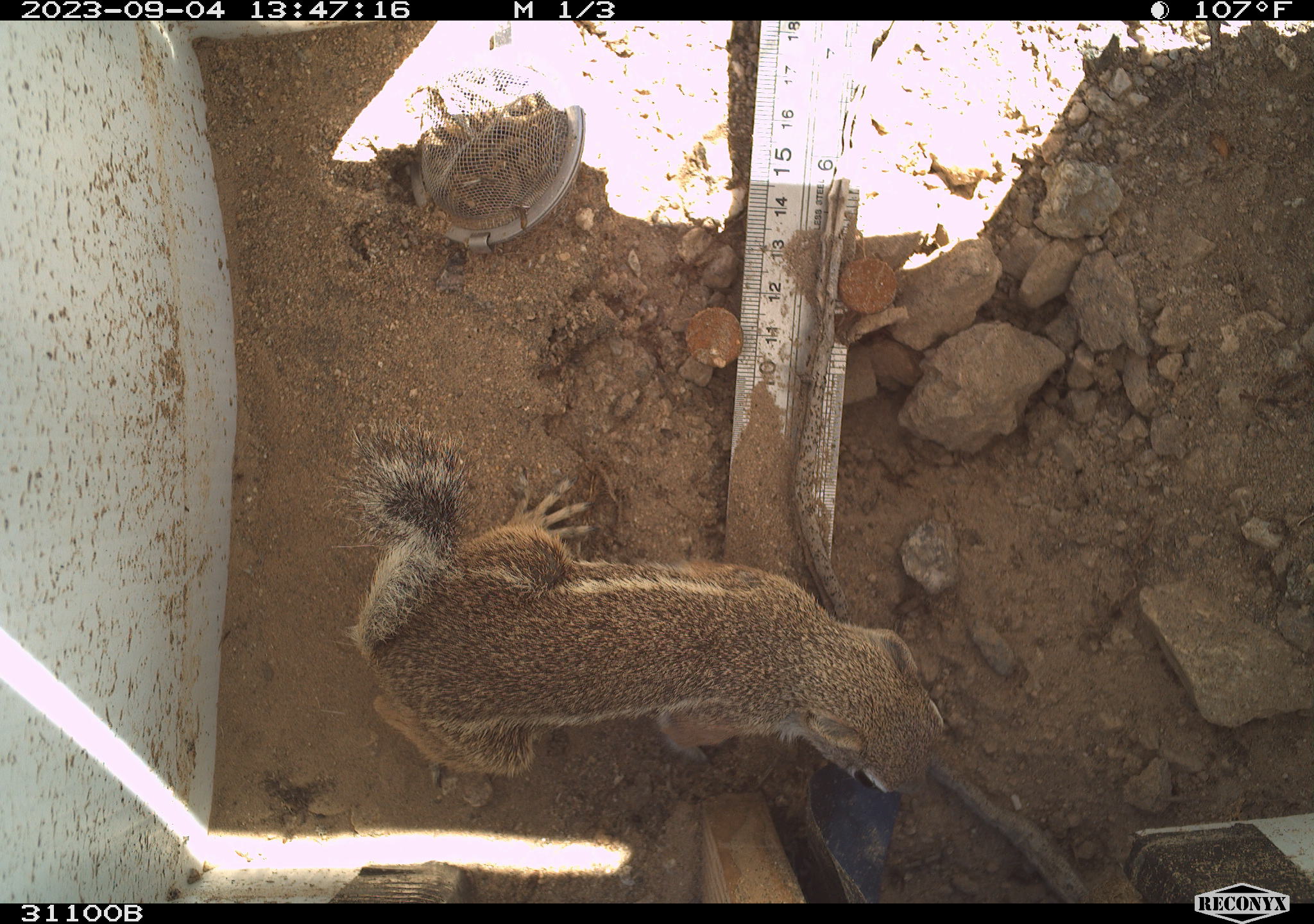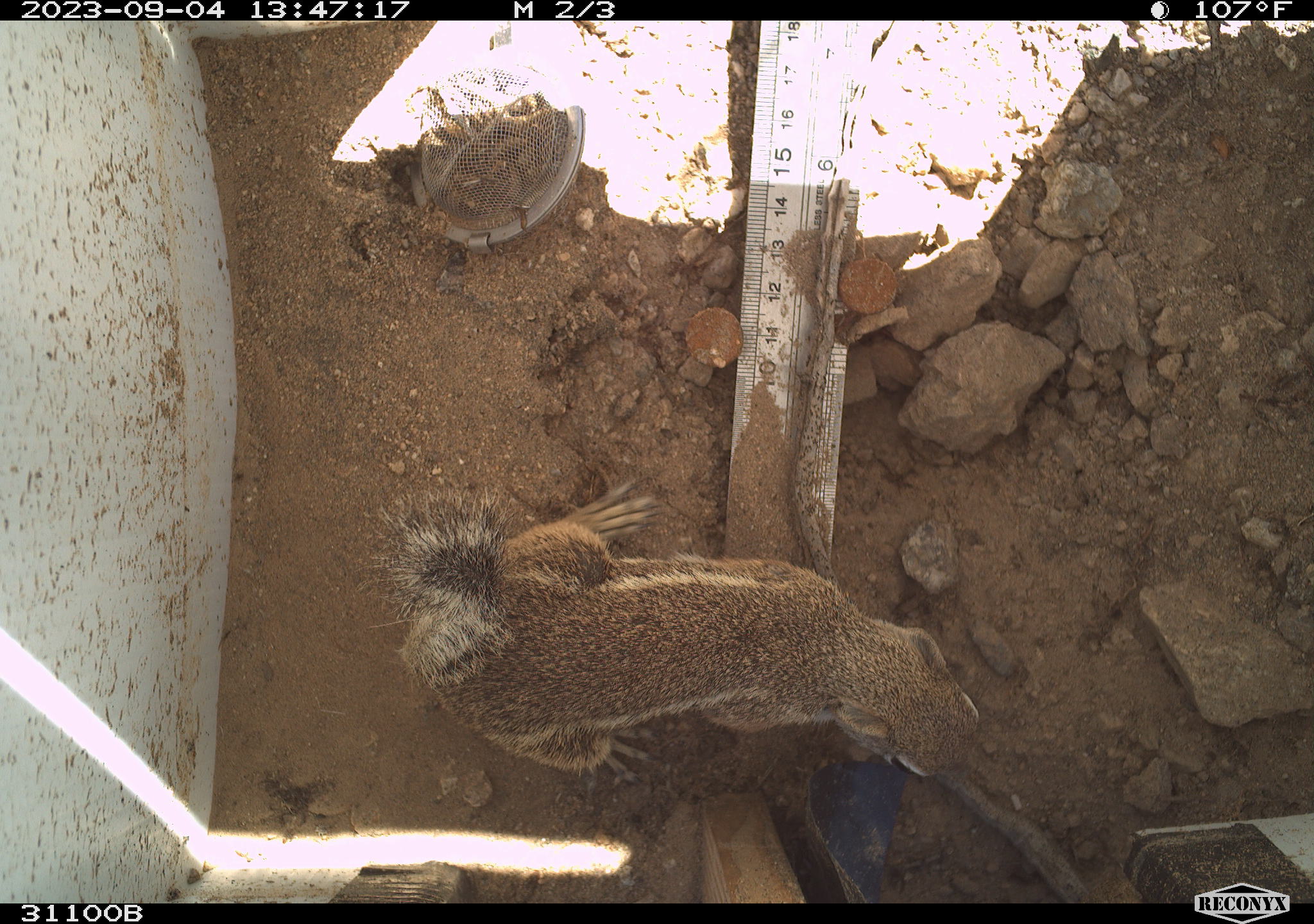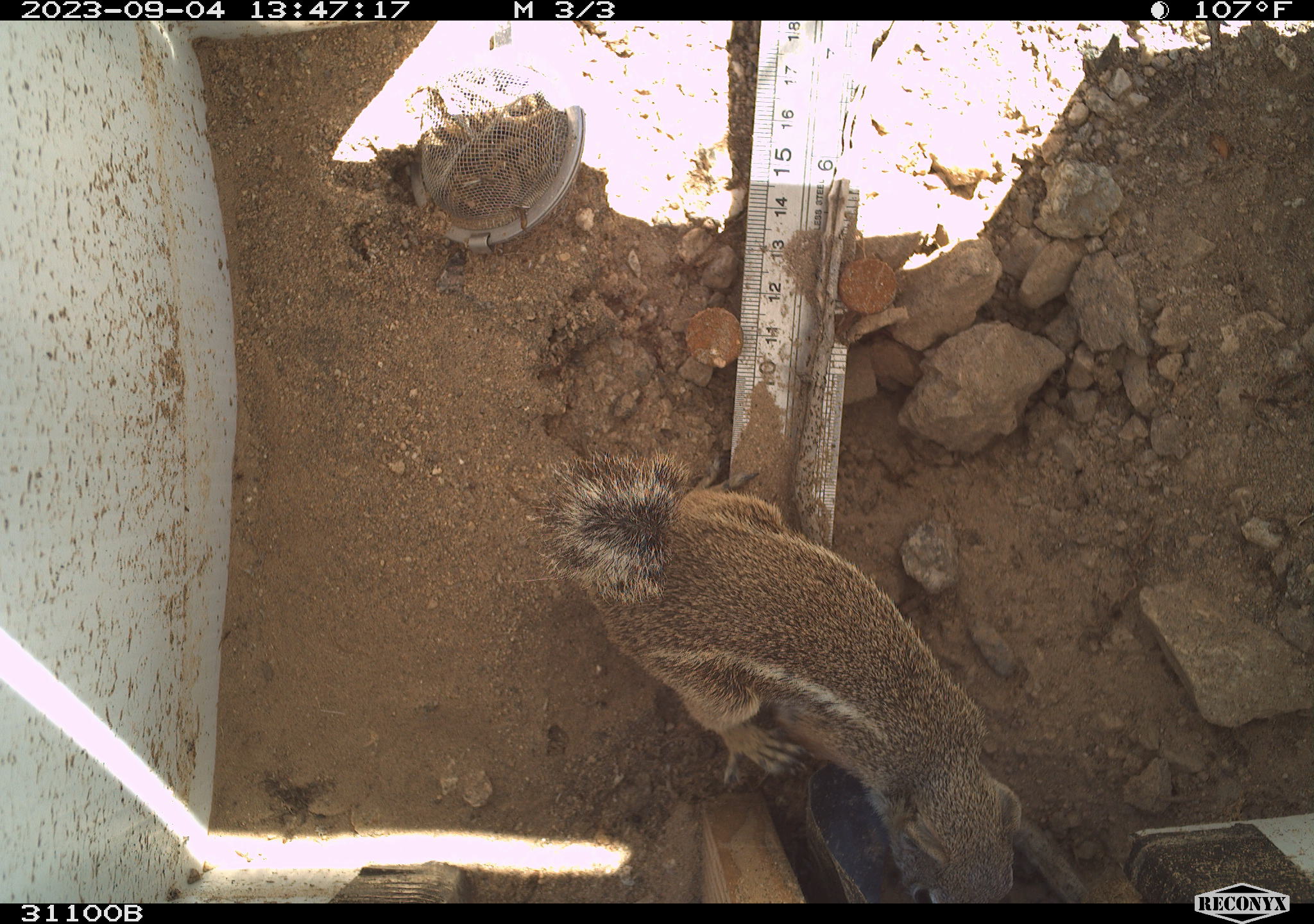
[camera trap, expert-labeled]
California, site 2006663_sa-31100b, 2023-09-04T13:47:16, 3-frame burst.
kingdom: Animalia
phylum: Chordata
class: Mammalia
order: Rodentia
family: Sciuridae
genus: Ammospermophilus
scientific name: Ammospermophilus leucurus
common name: white-tailed antelope squirrel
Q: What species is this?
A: White-tailed antelope squirrel (Ammospermophilus leucurus).